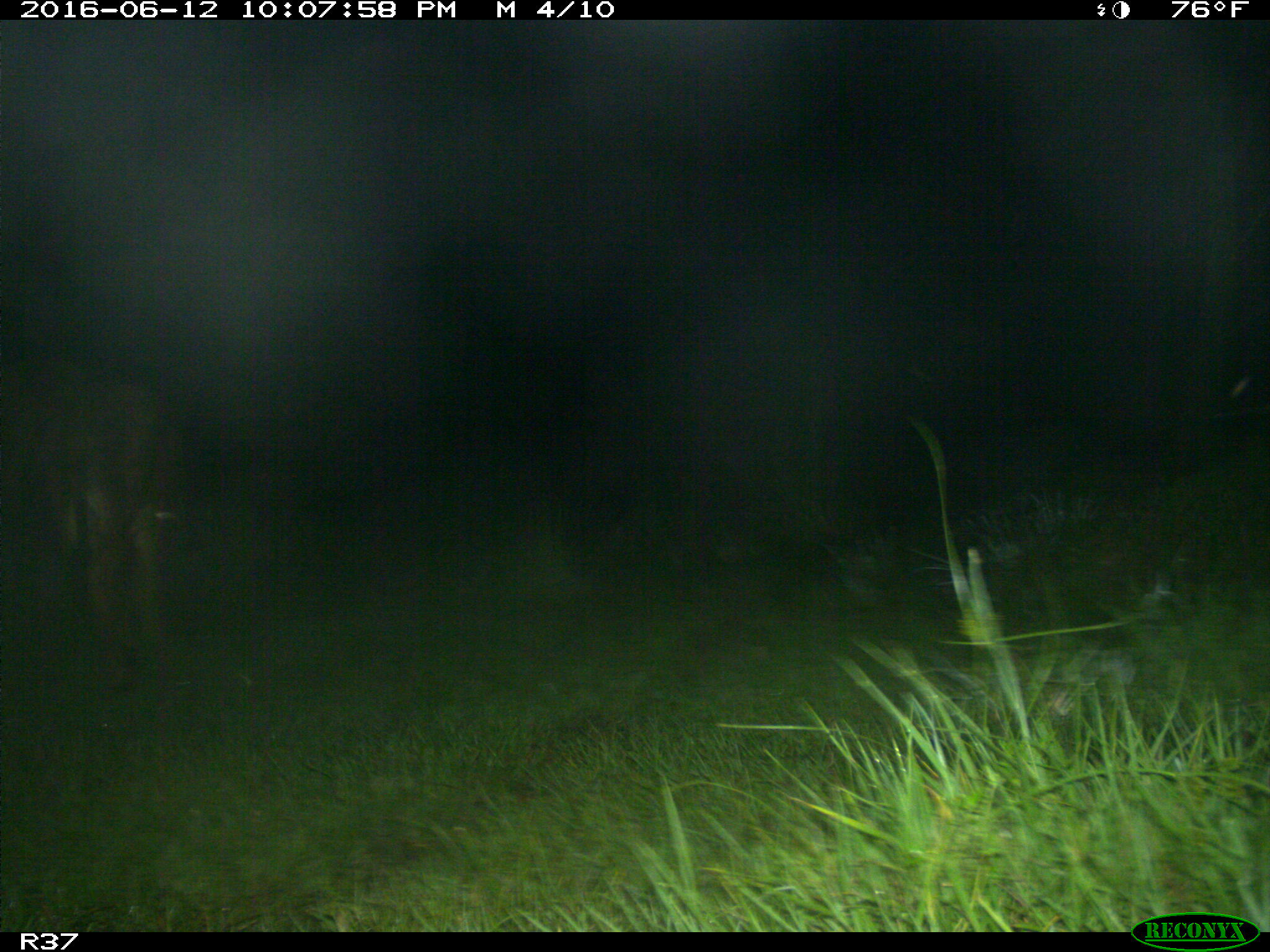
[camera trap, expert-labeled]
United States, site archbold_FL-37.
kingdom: Animalia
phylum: Chordata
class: Mammalia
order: Artiodactyla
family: Bovidae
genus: Bos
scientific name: Bos taurus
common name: domestic cow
Bos taurus (domestic cow).